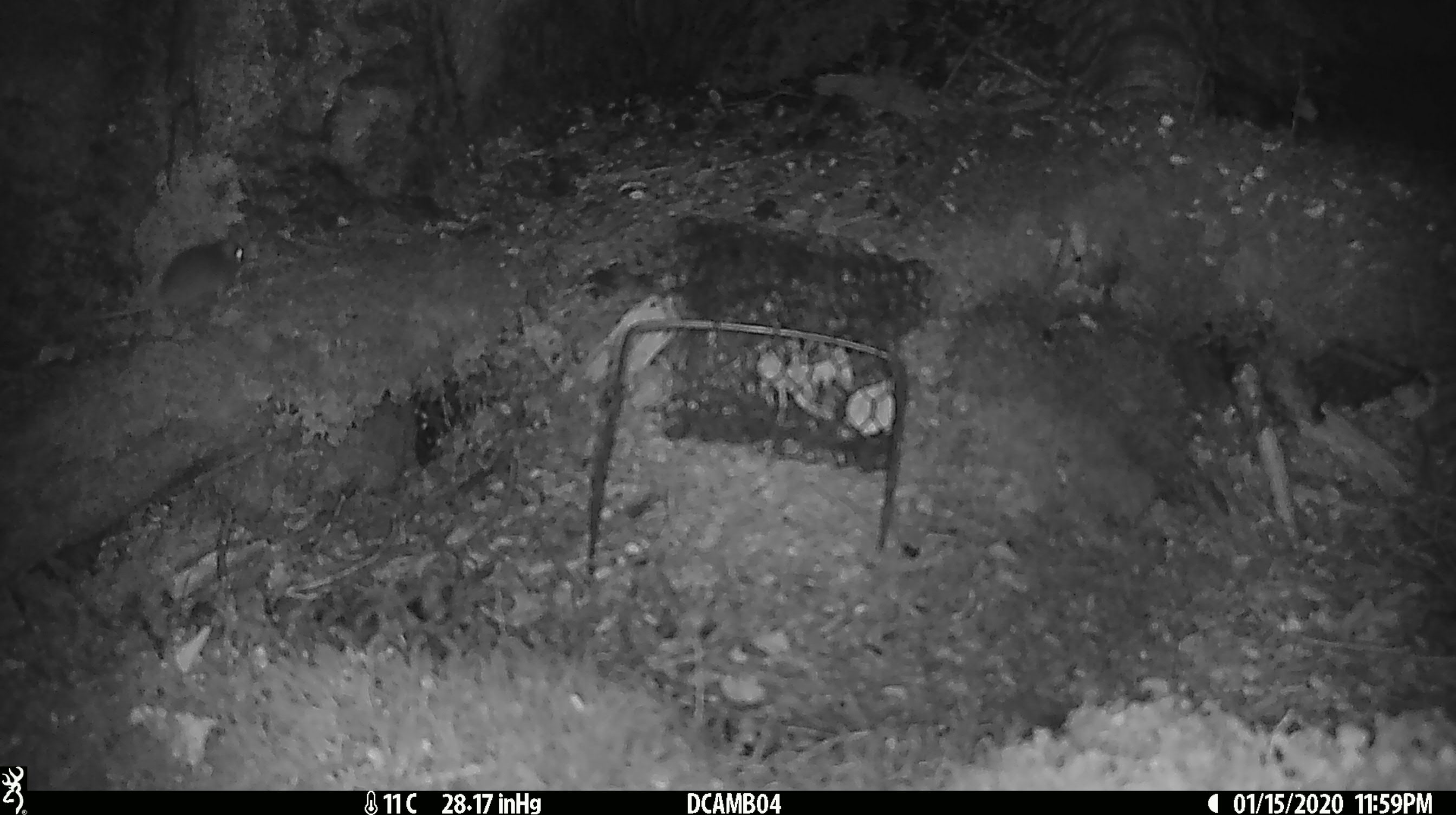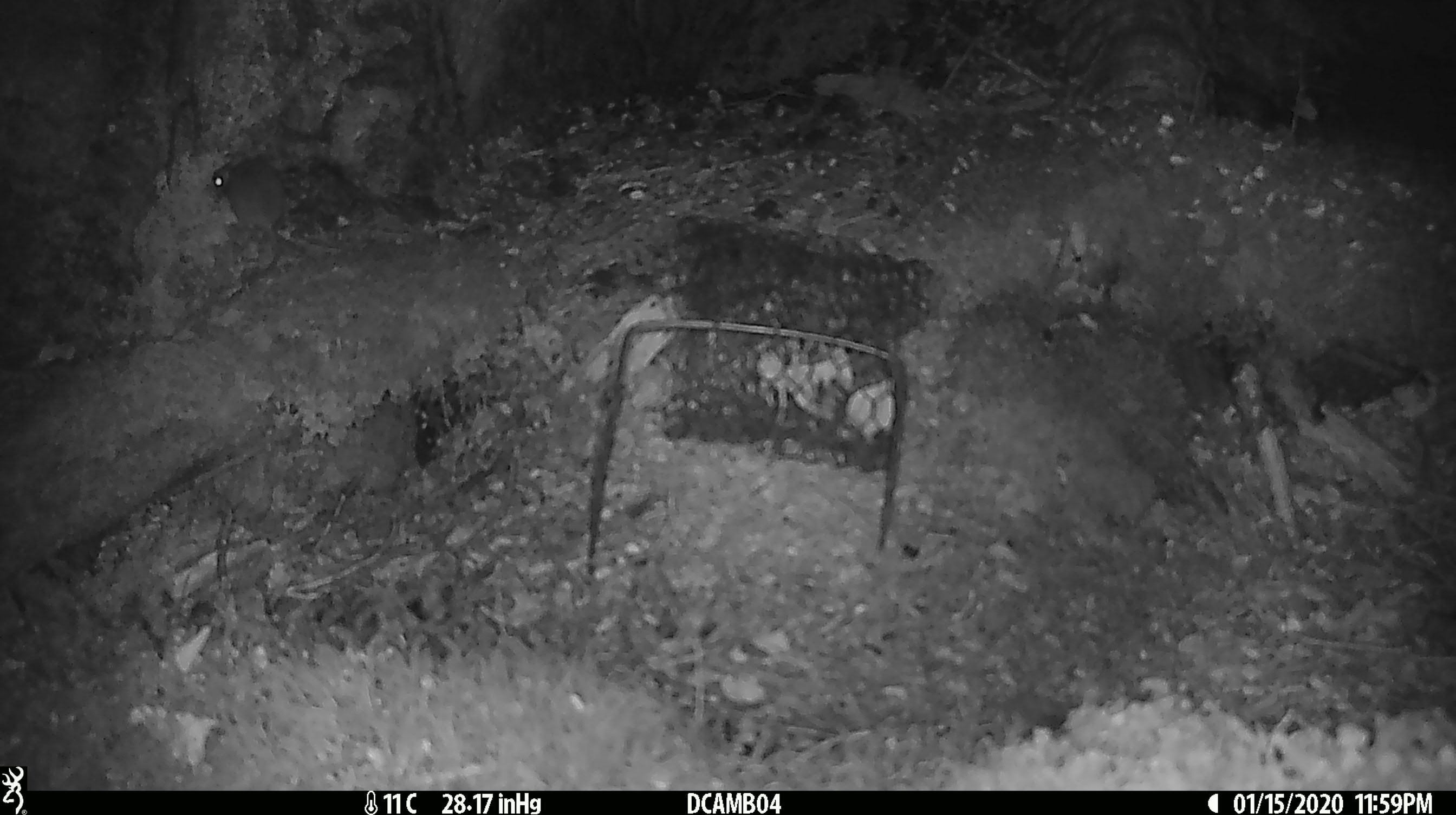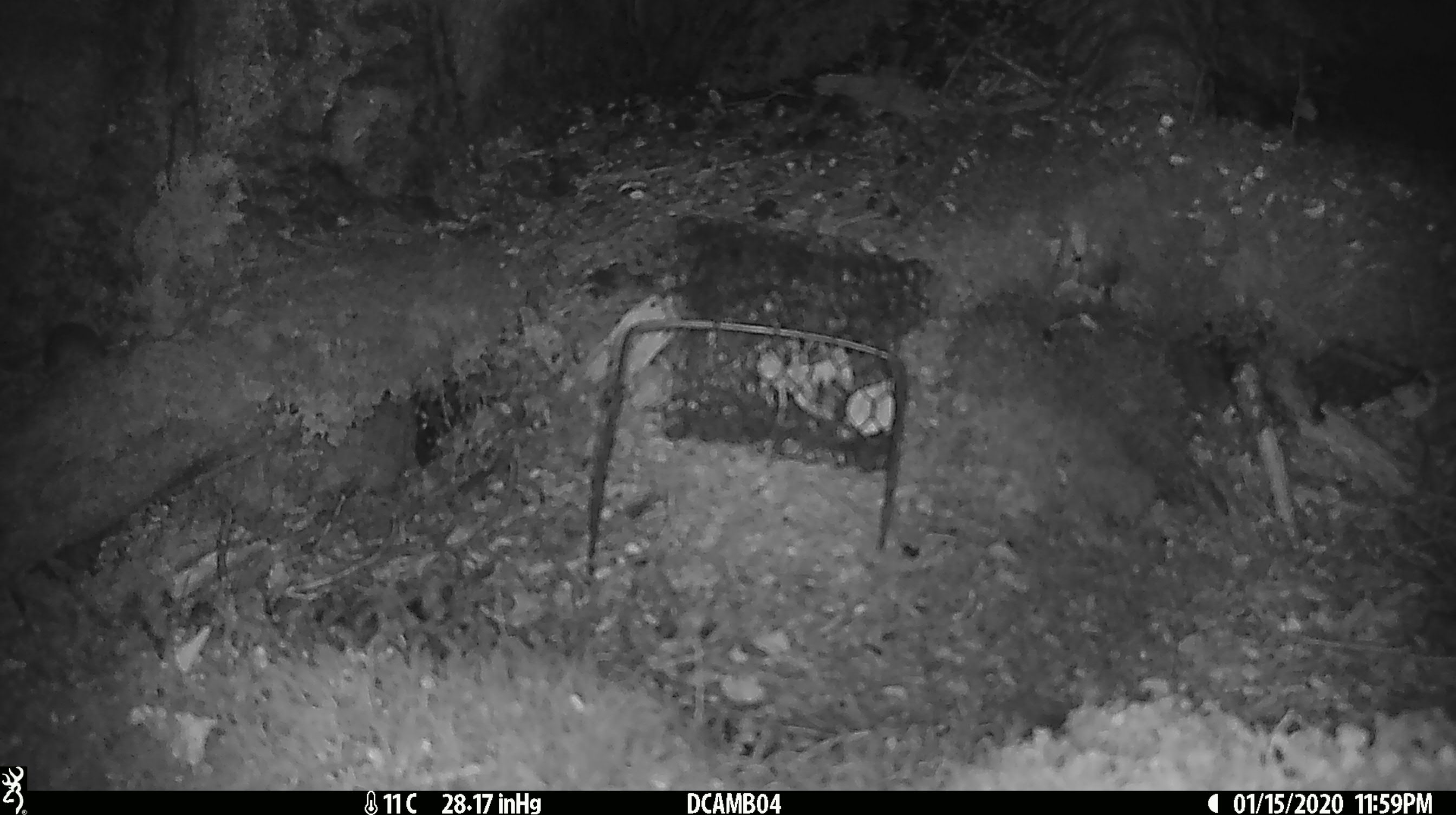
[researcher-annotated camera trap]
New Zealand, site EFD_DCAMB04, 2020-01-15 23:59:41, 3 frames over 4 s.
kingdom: Animalia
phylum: Chordata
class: Mammalia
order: Rodentia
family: Muridae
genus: Mus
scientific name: Mus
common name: mouse